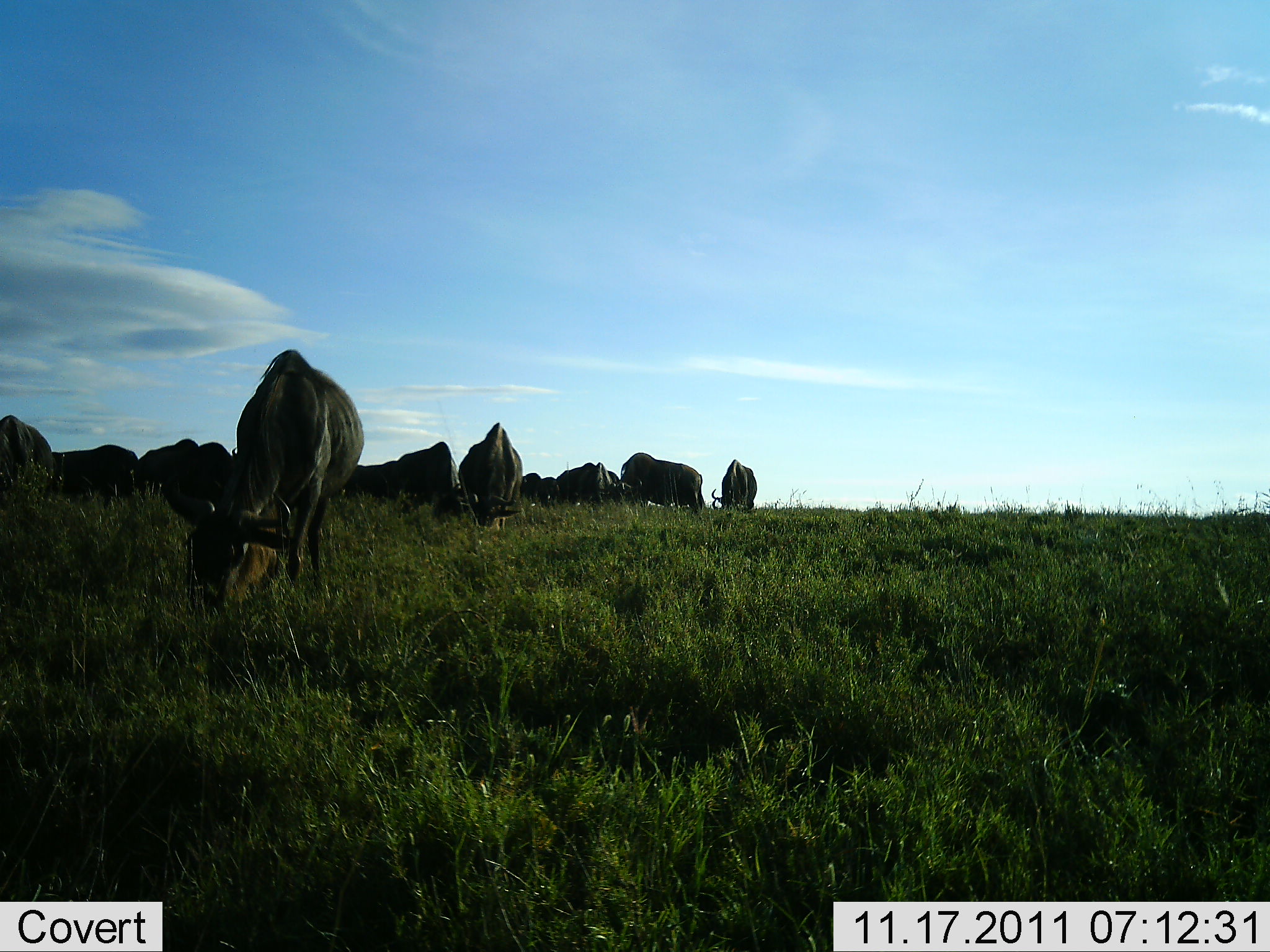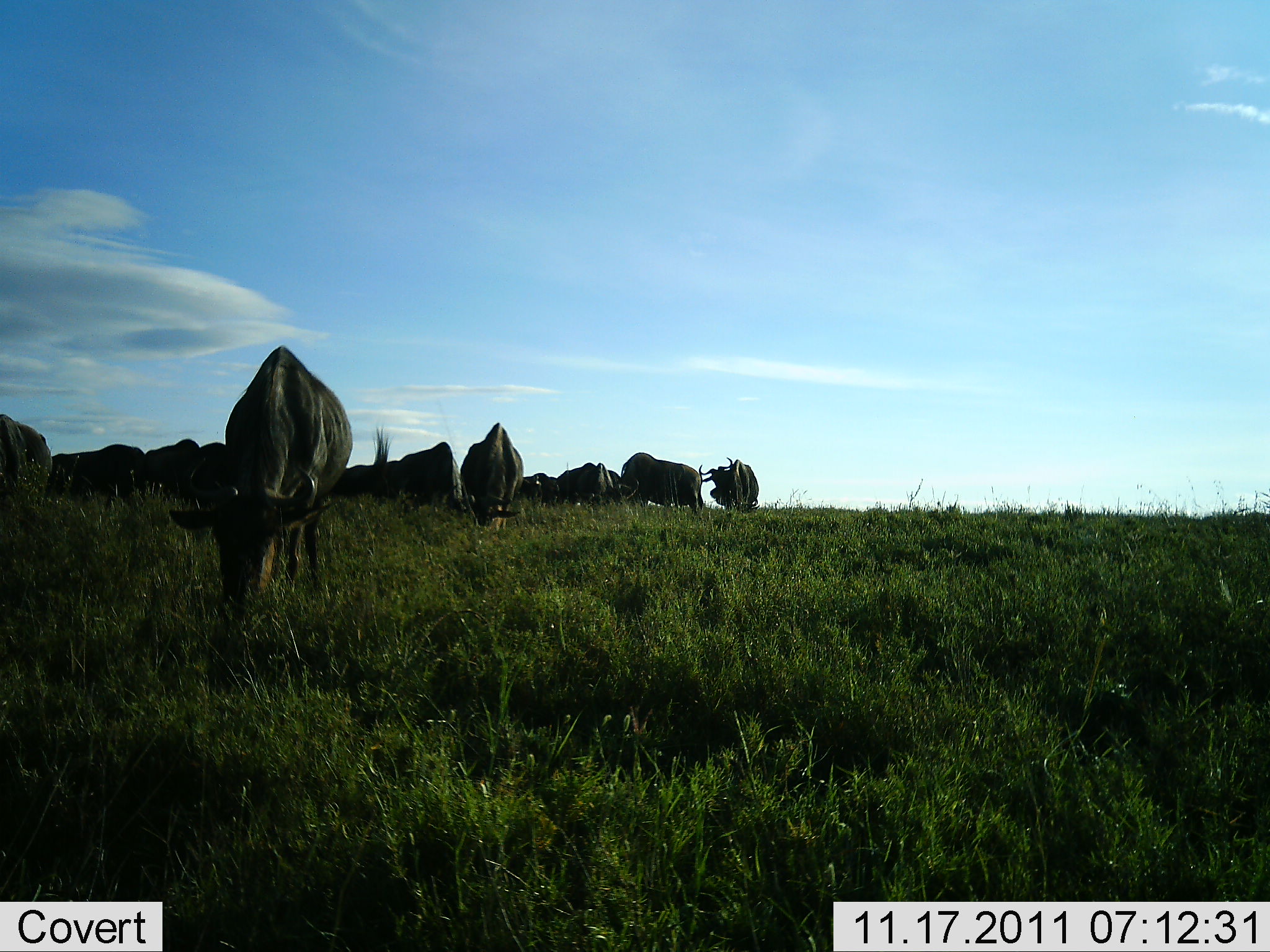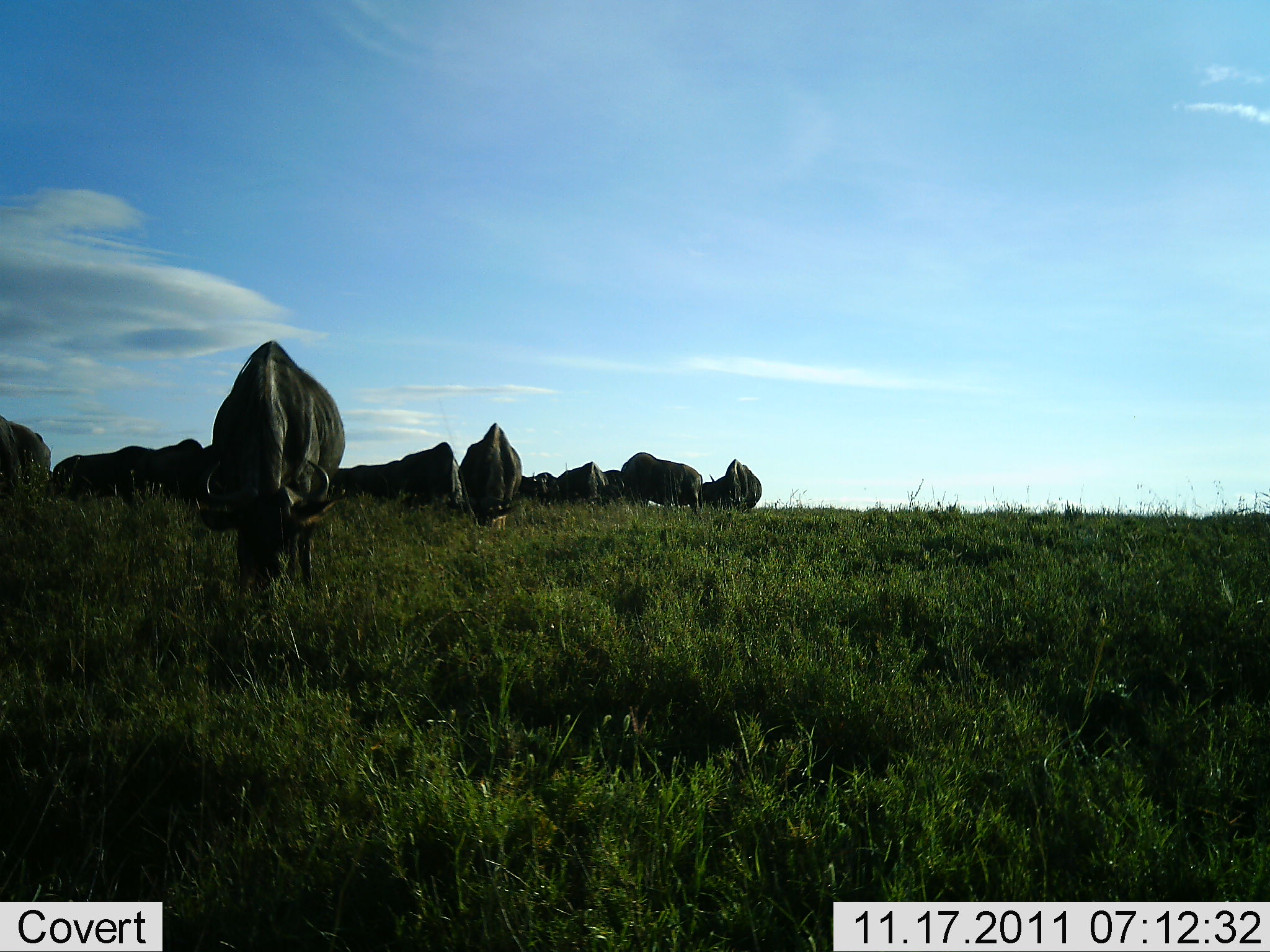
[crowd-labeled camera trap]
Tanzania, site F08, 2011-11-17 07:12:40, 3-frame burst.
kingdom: Animalia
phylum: Chordata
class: Mammalia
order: Artiodactyla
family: Bovidae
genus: Connochaetes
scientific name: Connochaetes taurinus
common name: blue wildebeest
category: wildebeest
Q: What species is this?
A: Wildebeest (blue wildebeest) (Connochaetes taurinus).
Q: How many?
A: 11-50.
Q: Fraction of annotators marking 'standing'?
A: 25%.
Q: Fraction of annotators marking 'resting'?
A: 0%.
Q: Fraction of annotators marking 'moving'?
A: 8%.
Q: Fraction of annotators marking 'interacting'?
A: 0%.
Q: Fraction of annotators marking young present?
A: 0%.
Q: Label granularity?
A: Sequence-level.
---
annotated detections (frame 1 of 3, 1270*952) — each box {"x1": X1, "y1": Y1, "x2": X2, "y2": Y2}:
animal: {"x1": 159, "y1": 348, "x2": 365, "y2": 615}; {"x1": 457, "y1": 422, "x2": 525, "y2": 531}; {"x1": 396, "y1": 440, "x2": 482, "y2": 525}; {"x1": 49, "y1": 444, "x2": 148, "y2": 509}; {"x1": 622, "y1": 452, "x2": 709, "y2": 516}; {"x1": 0, "y1": 415, "x2": 55, "y2": 495}; {"x1": 559, "y1": 462, "x2": 643, "y2": 506}; {"x1": 135, "y1": 438, "x2": 200, "y2": 489}; {"x1": 711, "y1": 459, "x2": 758, "y2": 512}; {"x1": 345, "y1": 460, "x2": 403, "y2": 501}; {"x1": 196, "y1": 442, "x2": 237, "y2": 486}; {"x1": 606, "y1": 470, "x2": 619, "y2": 484}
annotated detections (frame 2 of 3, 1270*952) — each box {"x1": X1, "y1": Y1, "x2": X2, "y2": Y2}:
animal: {"x1": 168, "y1": 344, "x2": 390, "y2": 611}; {"x1": 459, "y1": 422, "x2": 525, "y2": 534}; {"x1": 0, "y1": 414, "x2": 75, "y2": 507}; {"x1": 397, "y1": 439, "x2": 475, "y2": 527}; {"x1": 52, "y1": 442, "x2": 153, "y2": 507}; {"x1": 613, "y1": 452, "x2": 705, "y2": 517}; {"x1": 560, "y1": 462, "x2": 645, "y2": 511}; {"x1": 333, "y1": 455, "x2": 410, "y2": 504}; {"x1": 699, "y1": 459, "x2": 760, "y2": 514}; {"x1": 145, "y1": 438, "x2": 201, "y2": 491}; {"x1": 192, "y1": 442, "x2": 229, "y2": 488}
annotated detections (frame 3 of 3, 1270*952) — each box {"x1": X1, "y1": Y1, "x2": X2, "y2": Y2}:
animal: {"x1": 198, "y1": 340, "x2": 349, "y2": 595}; {"x1": 458, "y1": 422, "x2": 524, "y2": 534}; {"x1": 51, "y1": 445, "x2": 156, "y2": 506}; {"x1": 621, "y1": 453, "x2": 706, "y2": 519}; {"x1": 400, "y1": 442, "x2": 466, "y2": 522}; {"x1": 142, "y1": 439, "x2": 216, "y2": 505}; {"x1": 0, "y1": 416, "x2": 53, "y2": 500}; {"x1": 700, "y1": 459, "x2": 762, "y2": 514}; {"x1": 333, "y1": 459, "x2": 405, "y2": 506}; {"x1": 557, "y1": 461, "x2": 608, "y2": 507}; {"x1": 602, "y1": 469, "x2": 625, "y2": 507}; {"x1": 702, "y1": 473, "x2": 725, "y2": 505}